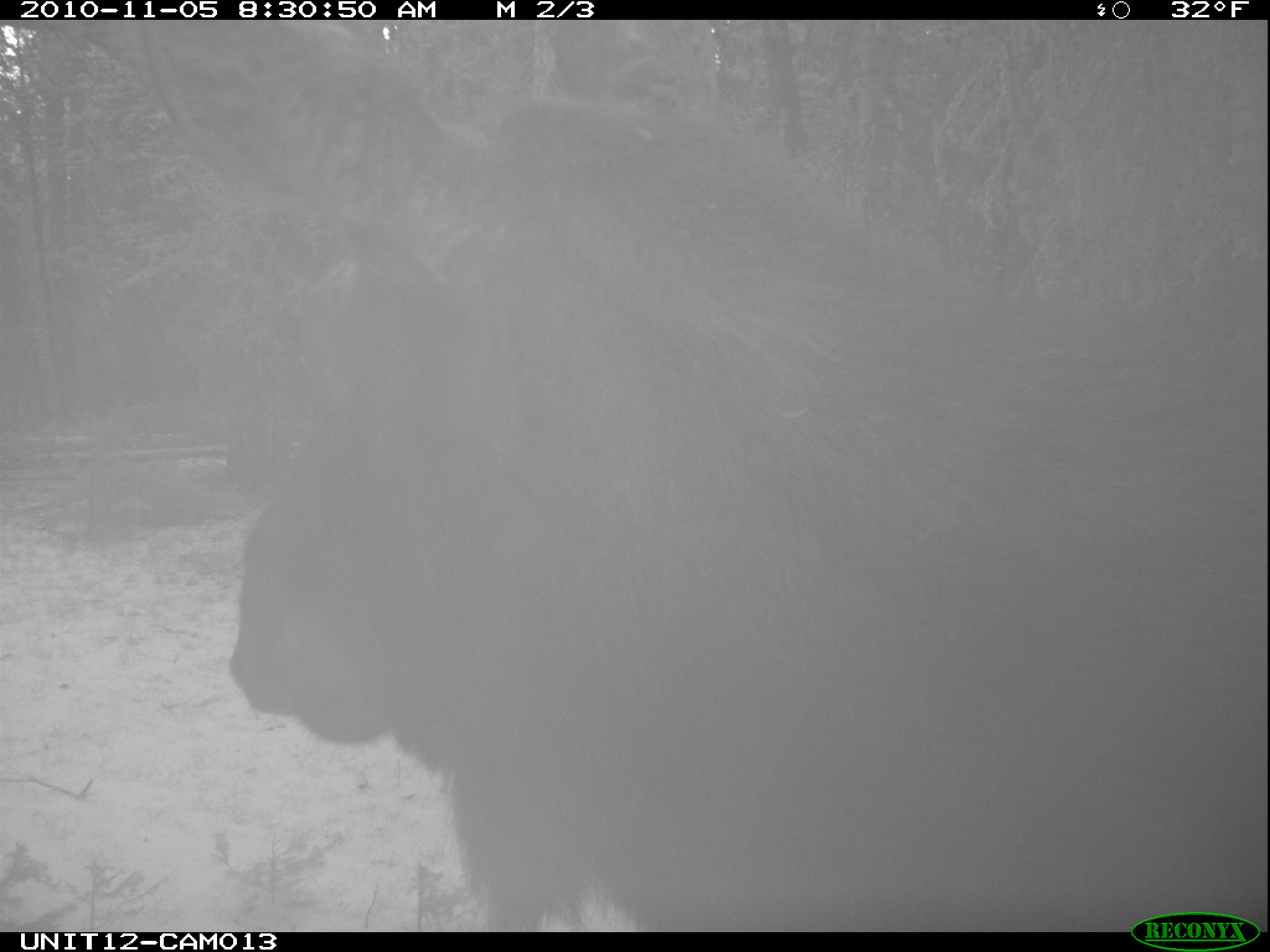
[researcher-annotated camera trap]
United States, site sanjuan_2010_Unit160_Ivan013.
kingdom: Animalia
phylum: Chordata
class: Mammalia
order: Artiodactyla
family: Cervidae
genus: Alces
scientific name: Alces alces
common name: moose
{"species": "Alces alces (moose)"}